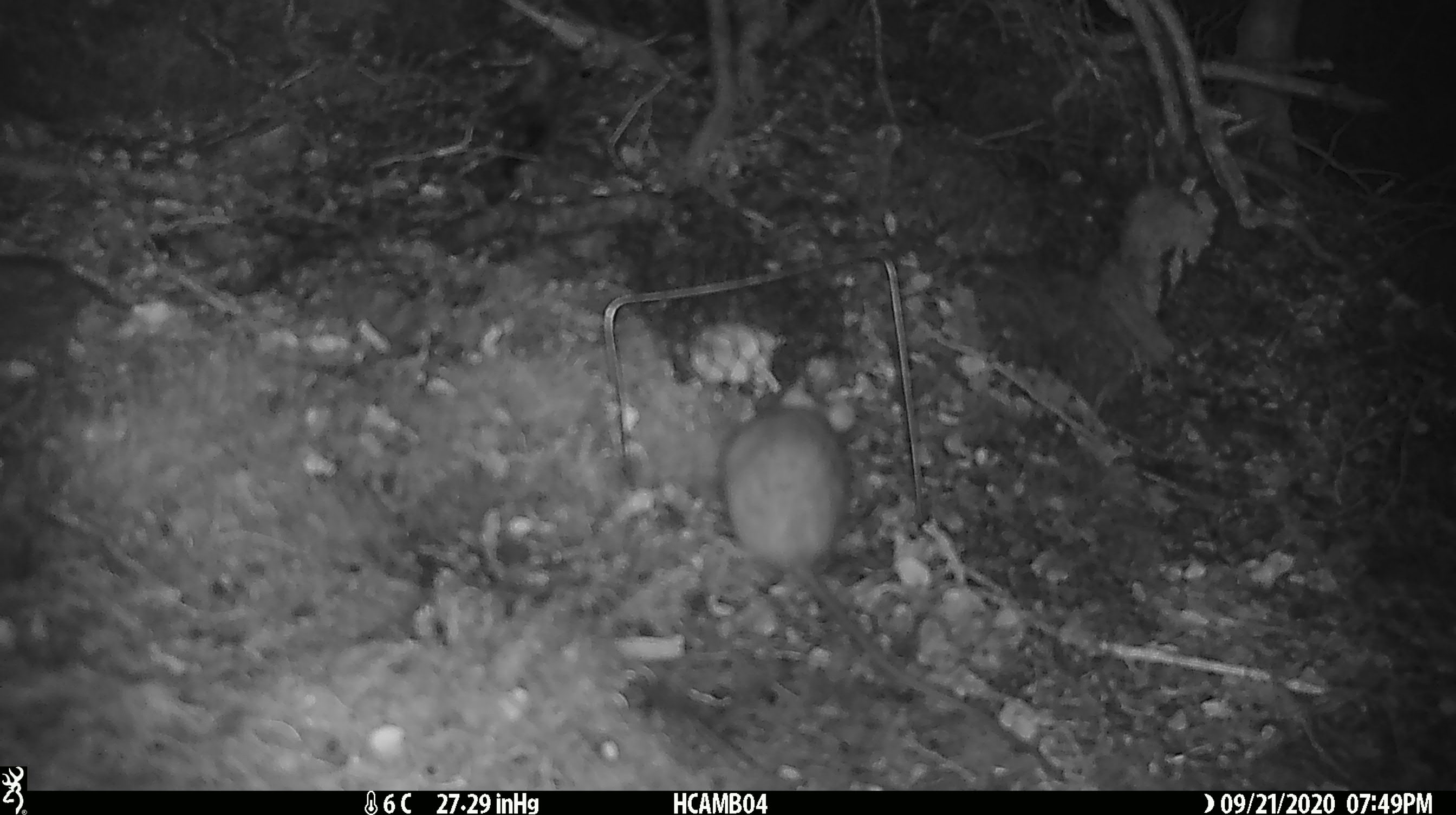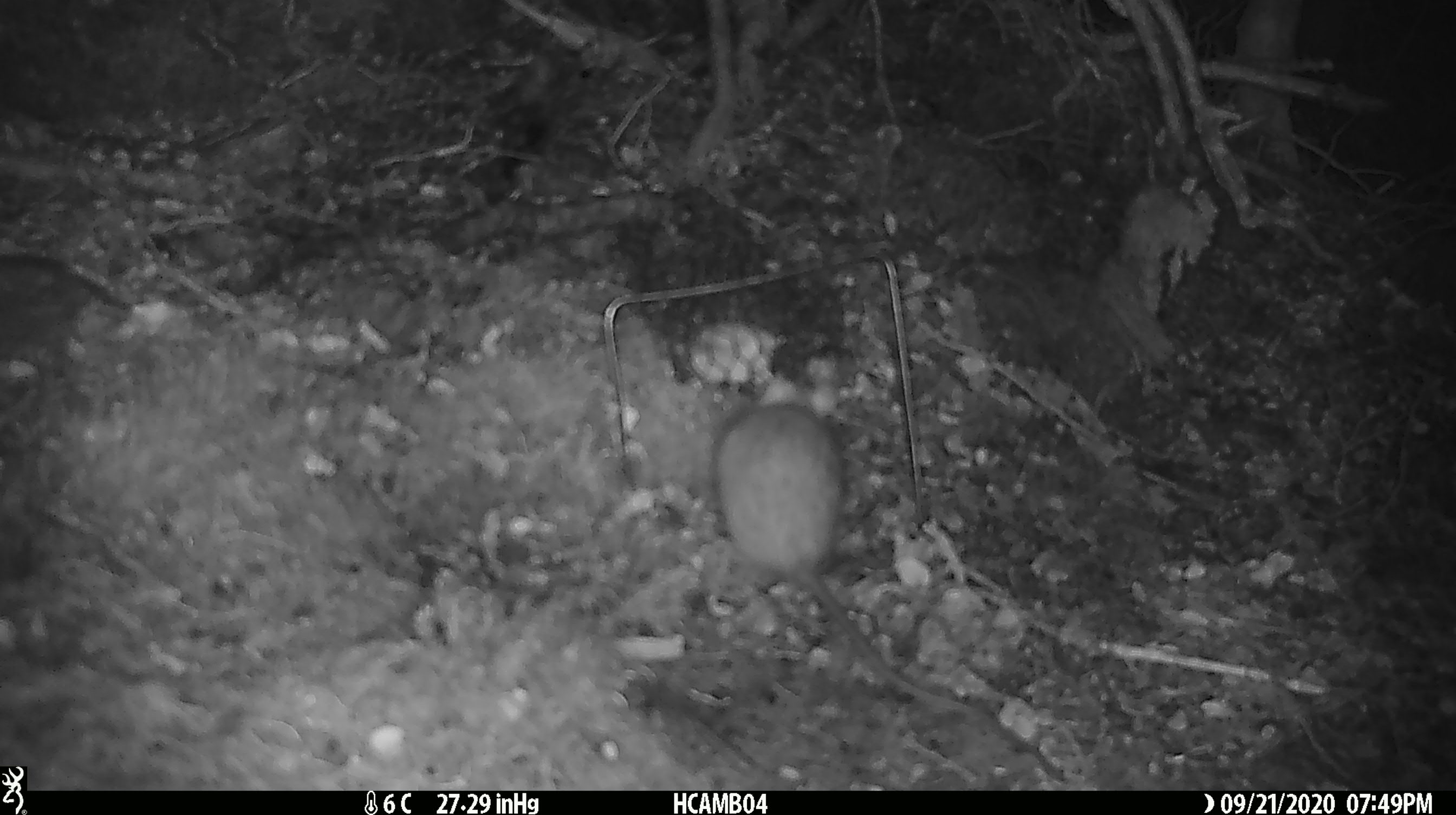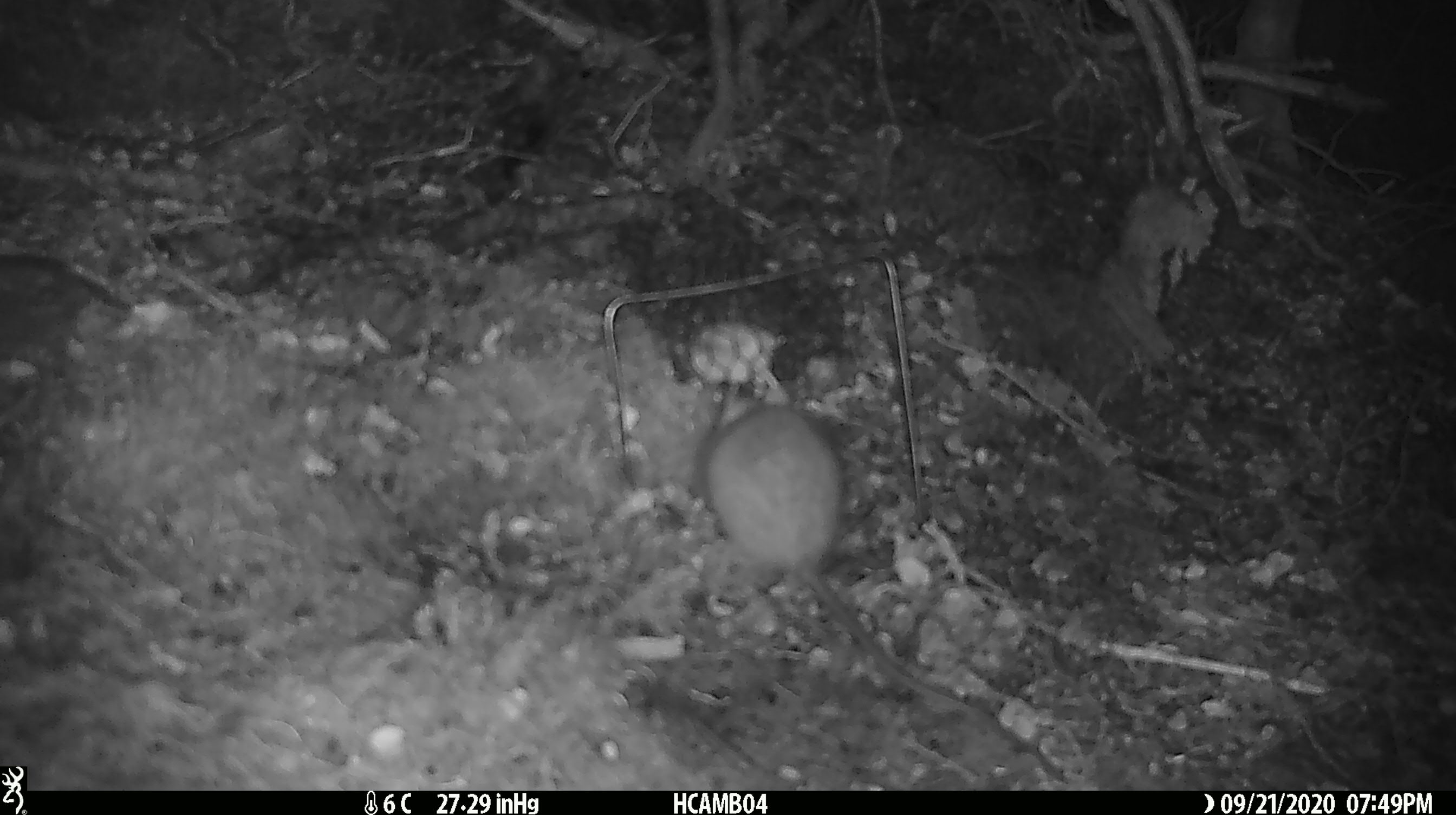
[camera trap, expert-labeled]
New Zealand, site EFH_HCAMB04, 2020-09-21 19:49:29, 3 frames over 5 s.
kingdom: Animalia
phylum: Chordata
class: Mammalia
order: Rodentia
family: Muridae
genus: Rattus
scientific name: Rattus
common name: rat